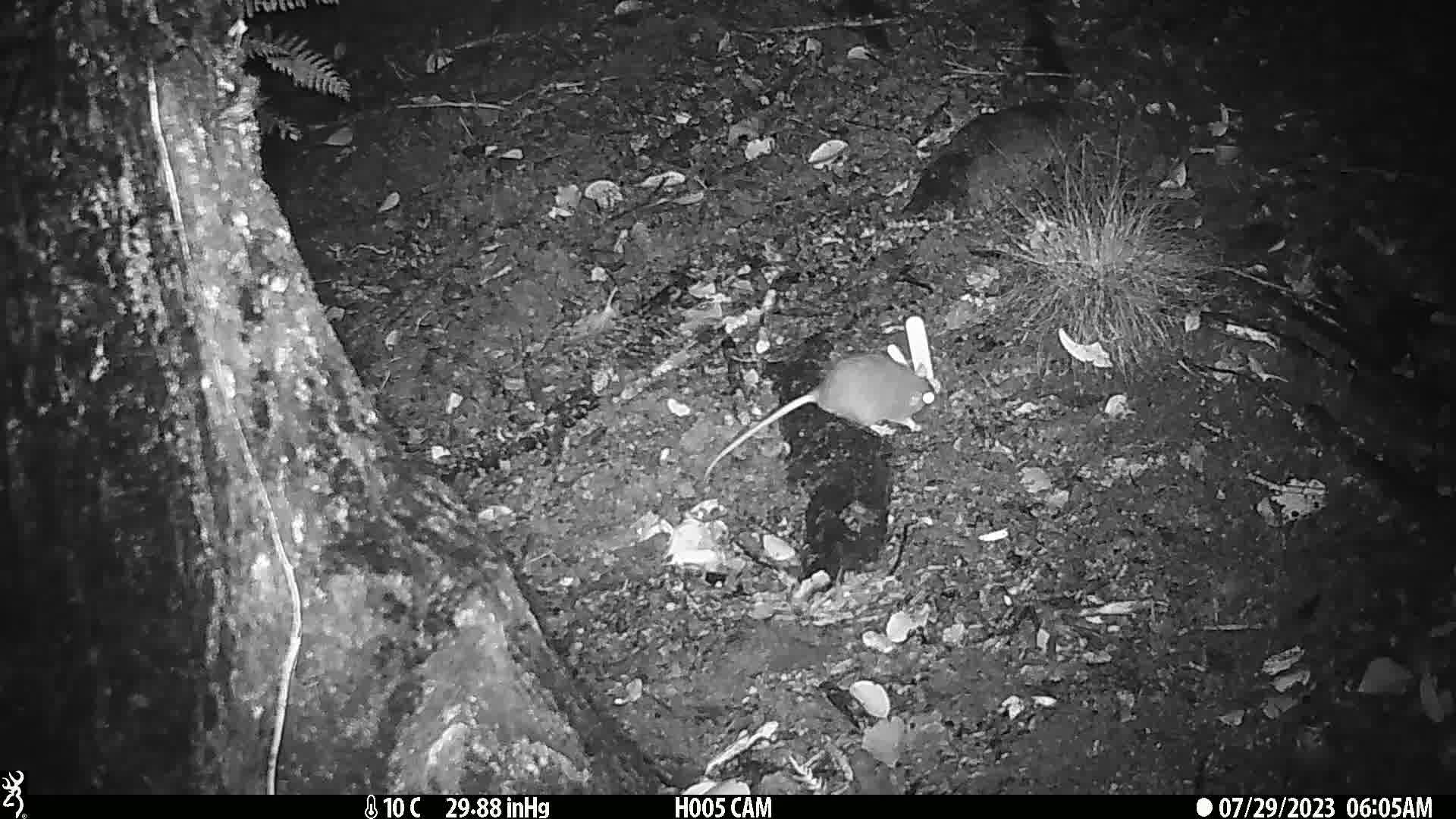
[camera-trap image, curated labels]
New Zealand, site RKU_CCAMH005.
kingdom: Animalia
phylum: Chordata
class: Mammalia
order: Rodentia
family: Muridae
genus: Rattus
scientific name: Rattus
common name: rat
Rat (Rattus).